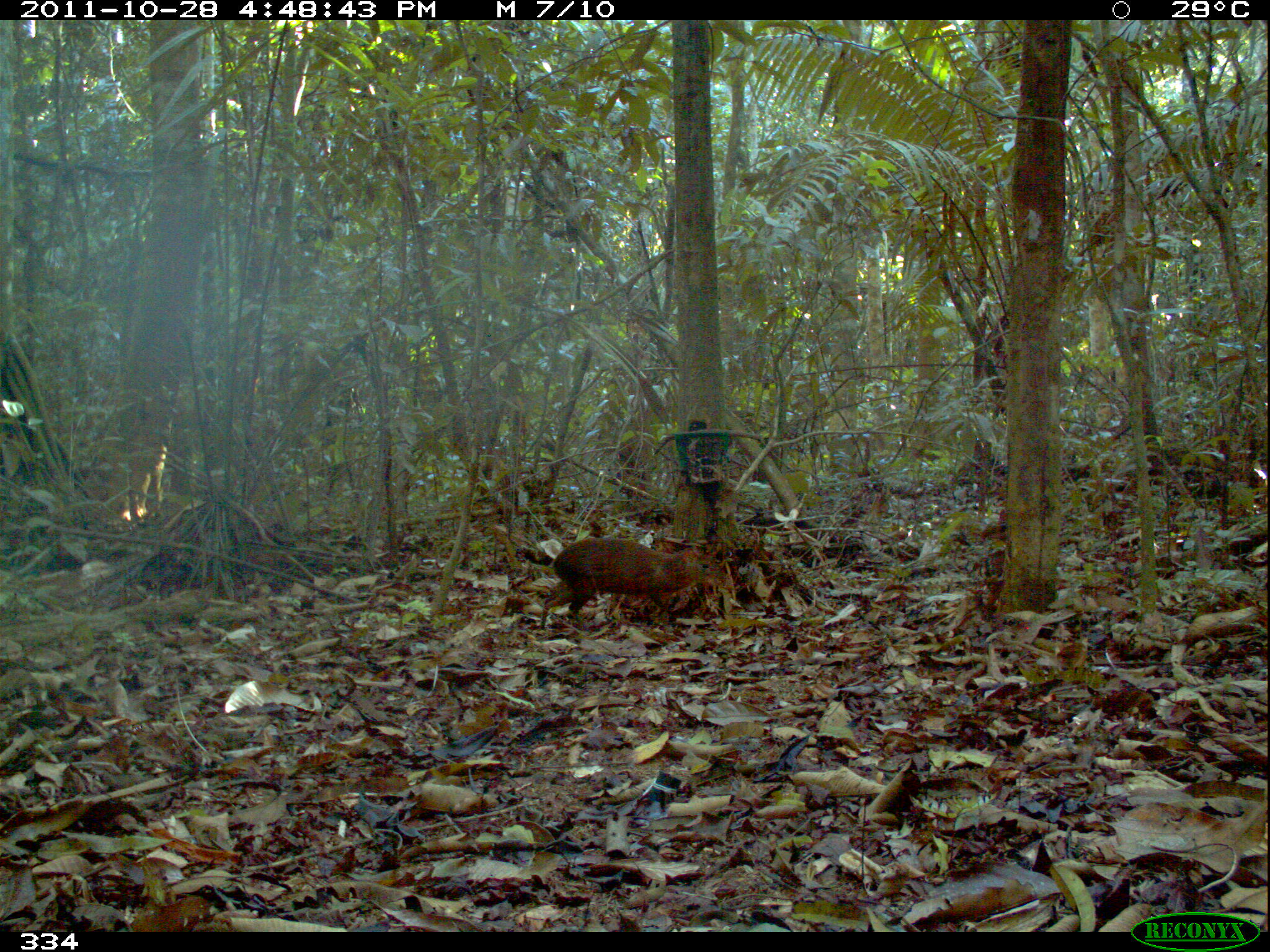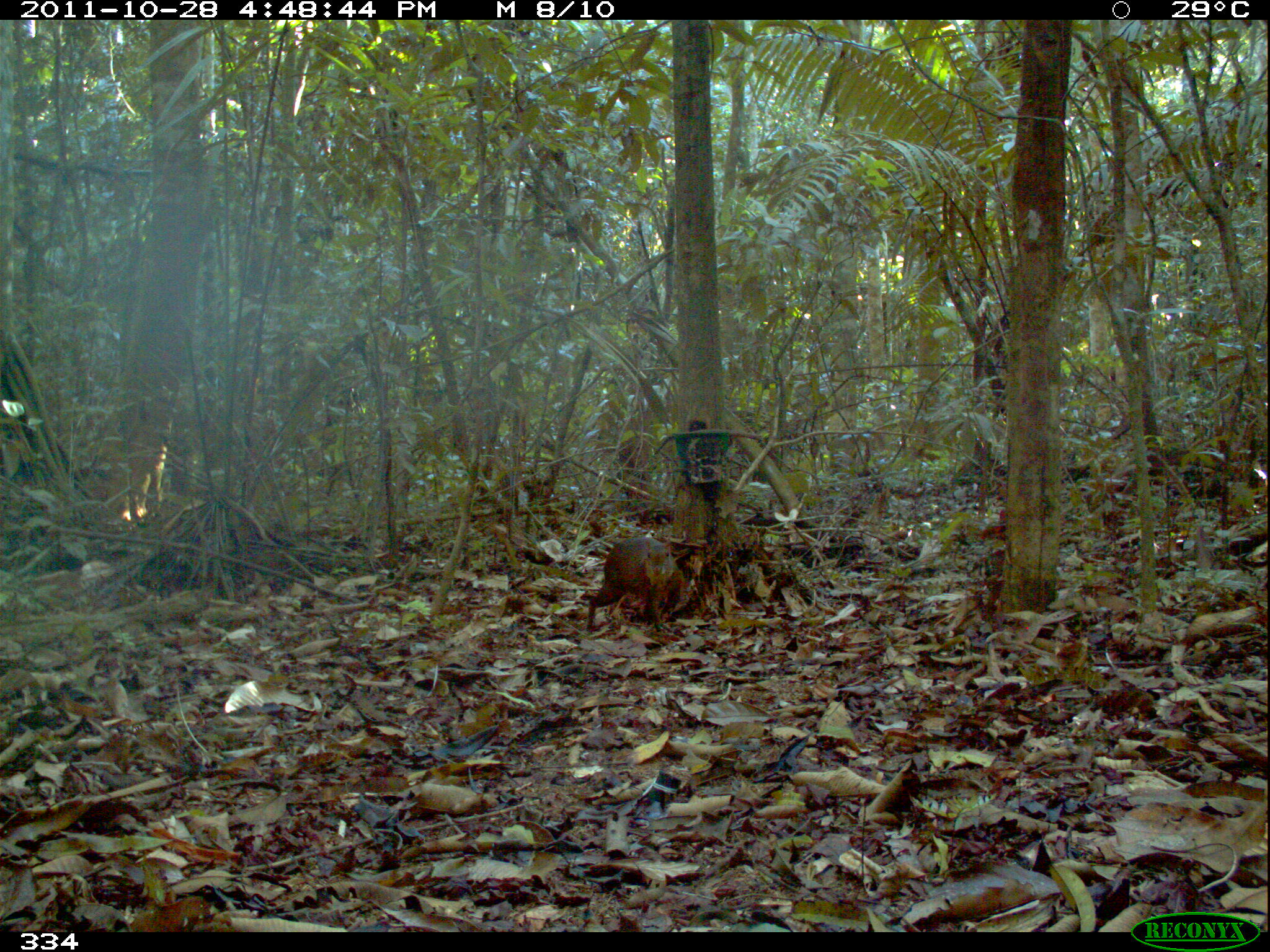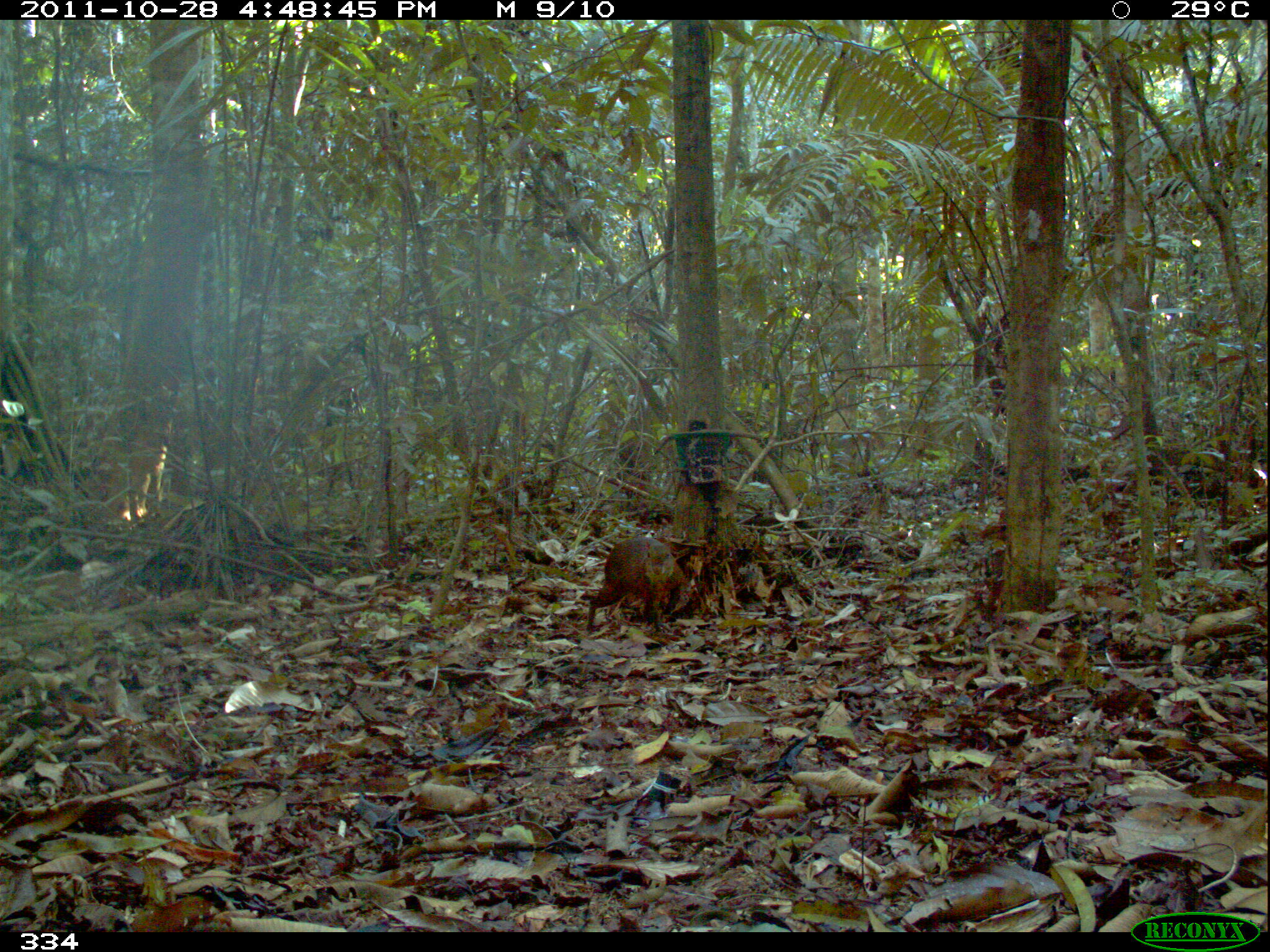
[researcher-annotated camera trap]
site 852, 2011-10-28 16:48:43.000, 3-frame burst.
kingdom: Animalia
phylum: Chordata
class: Mammalia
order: Rodentia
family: Dasyproctidae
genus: Dasyprocta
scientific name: Dasyprocta punctata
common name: central american agouti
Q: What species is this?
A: Dasyprocta punctata (central american agouti).